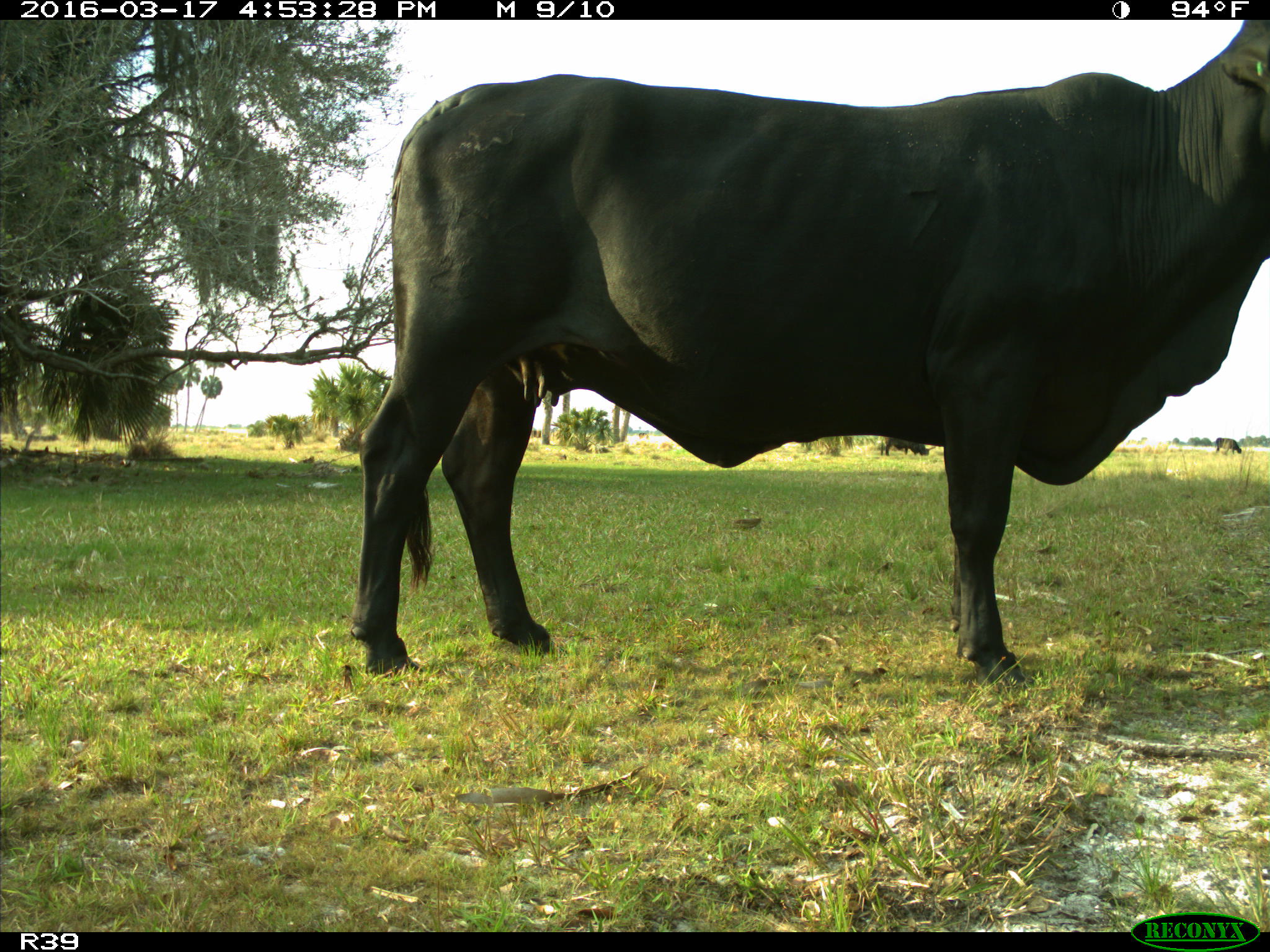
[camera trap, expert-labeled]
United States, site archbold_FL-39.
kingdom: Animalia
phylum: Chordata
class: Mammalia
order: Artiodactyla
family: Bovidae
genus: Bos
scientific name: Bos taurus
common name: domestic cow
Bos taurus (domestic cow).